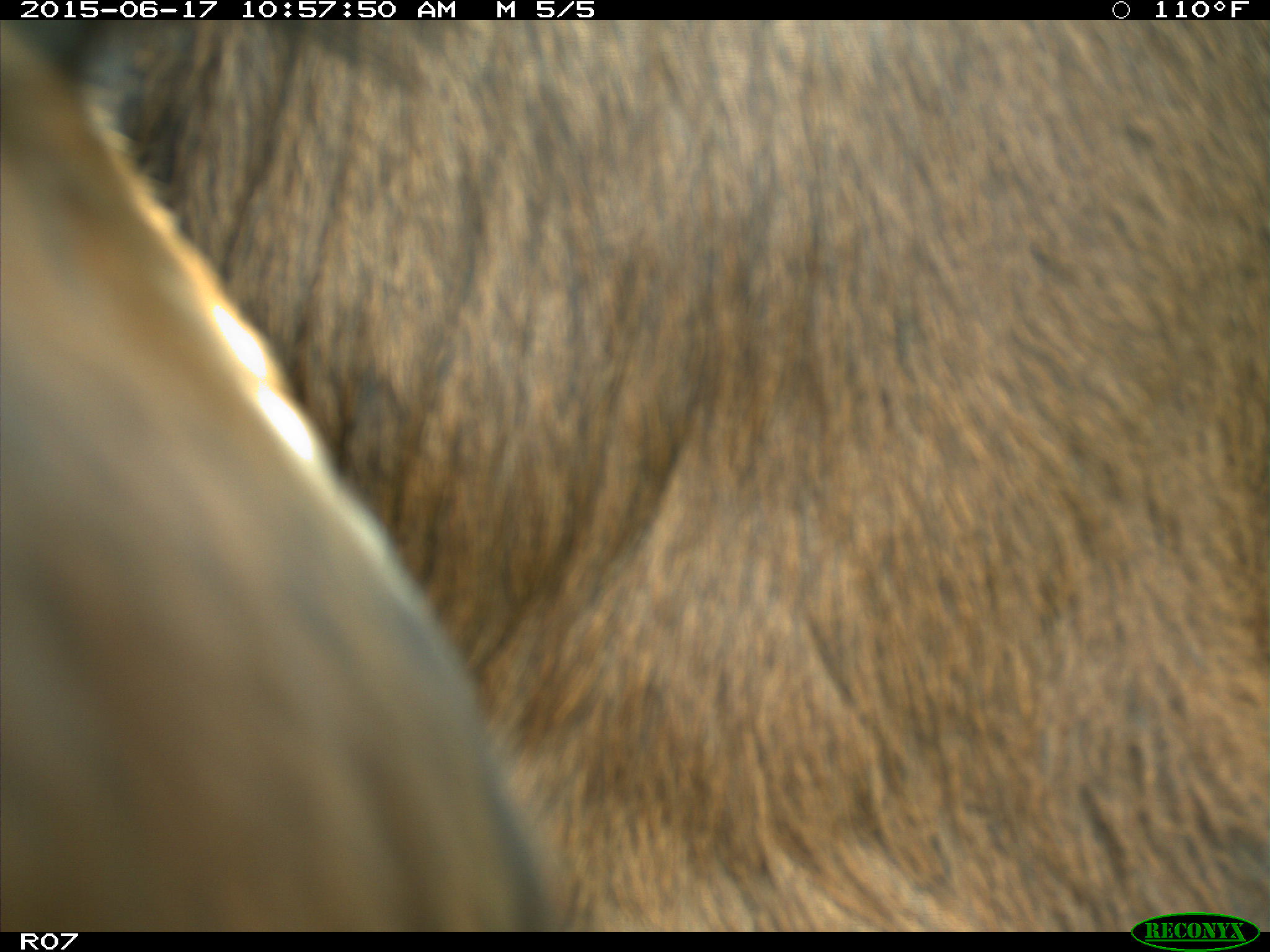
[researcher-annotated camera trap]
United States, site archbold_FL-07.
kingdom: Animalia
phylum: Chordata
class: Mammalia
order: Artiodactyla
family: Bovidae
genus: Bos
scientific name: Bos taurus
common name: domestic cow